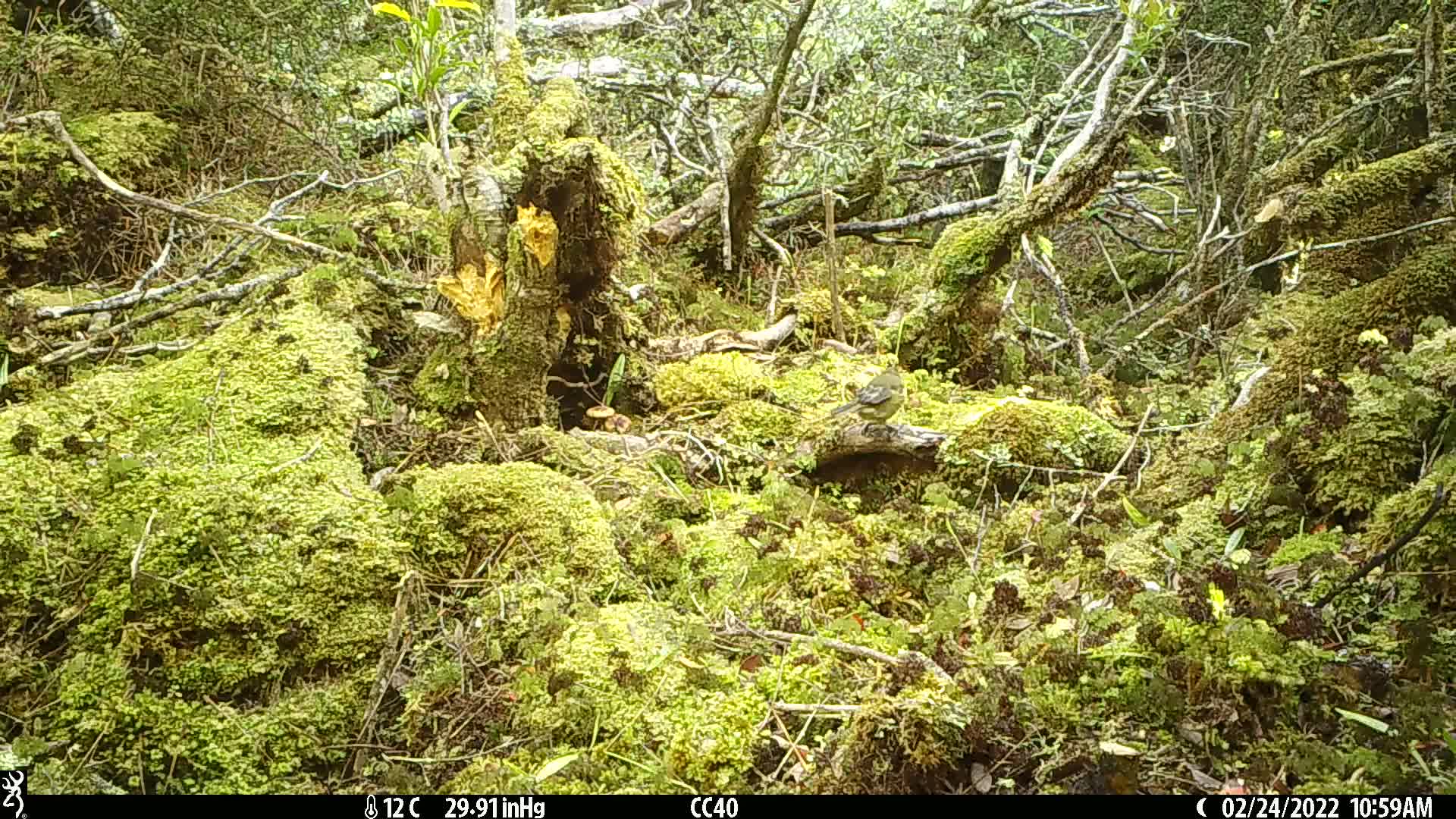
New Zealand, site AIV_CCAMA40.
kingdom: Animalia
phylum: Chordata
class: Aves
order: Passeriformes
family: Meliphagidae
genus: Anthornis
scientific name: Anthornis melanura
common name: new zealand bellbird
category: bellbird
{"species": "bellbird (new zealand bellbird) (Anthornis melanura)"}